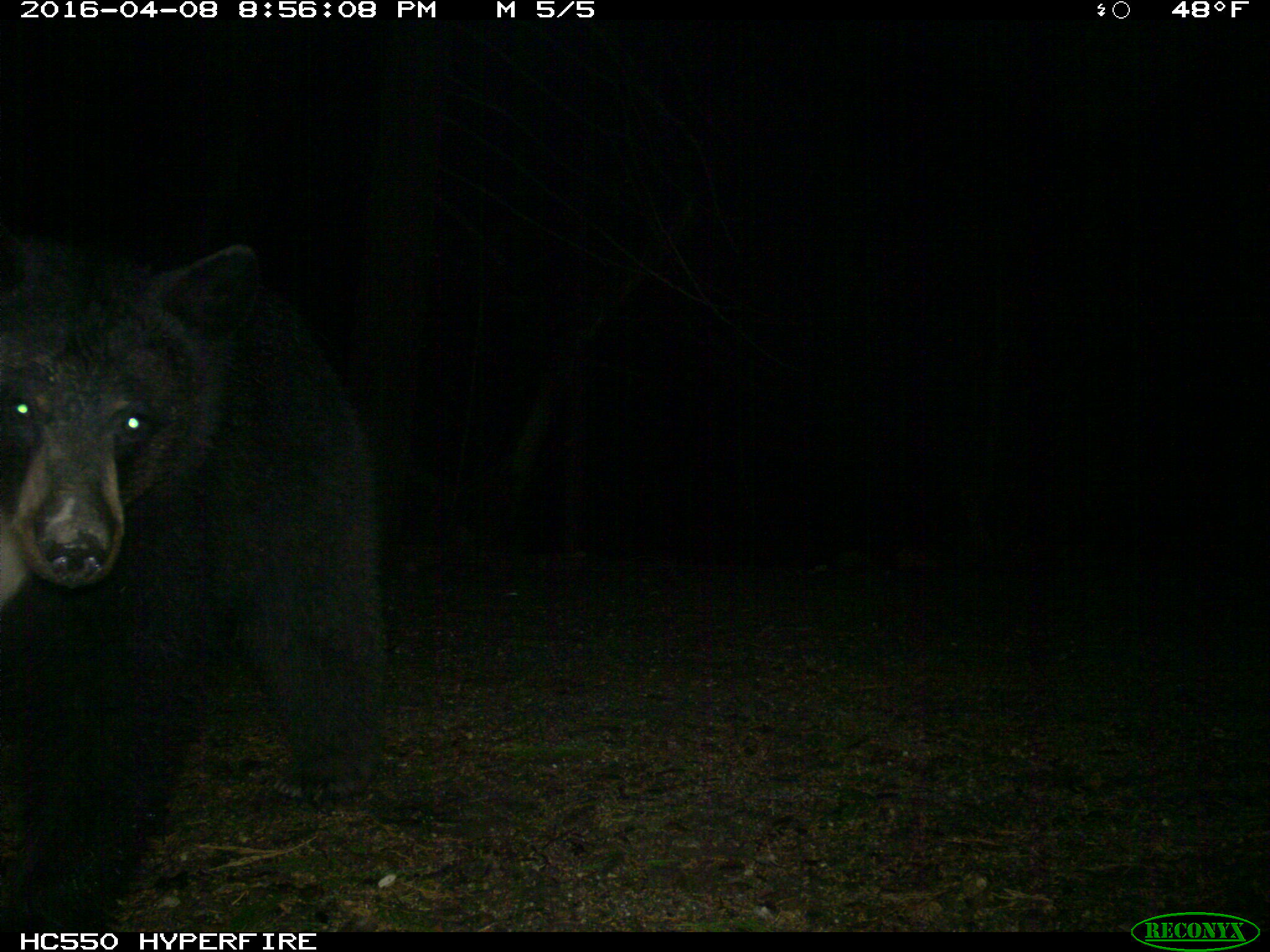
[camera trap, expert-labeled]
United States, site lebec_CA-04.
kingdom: Animalia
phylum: Chordata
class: Mammalia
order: Carnivora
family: Ursidae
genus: Ursus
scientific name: Ursus americanus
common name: american black bear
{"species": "Ursus americanus (american black bear)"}